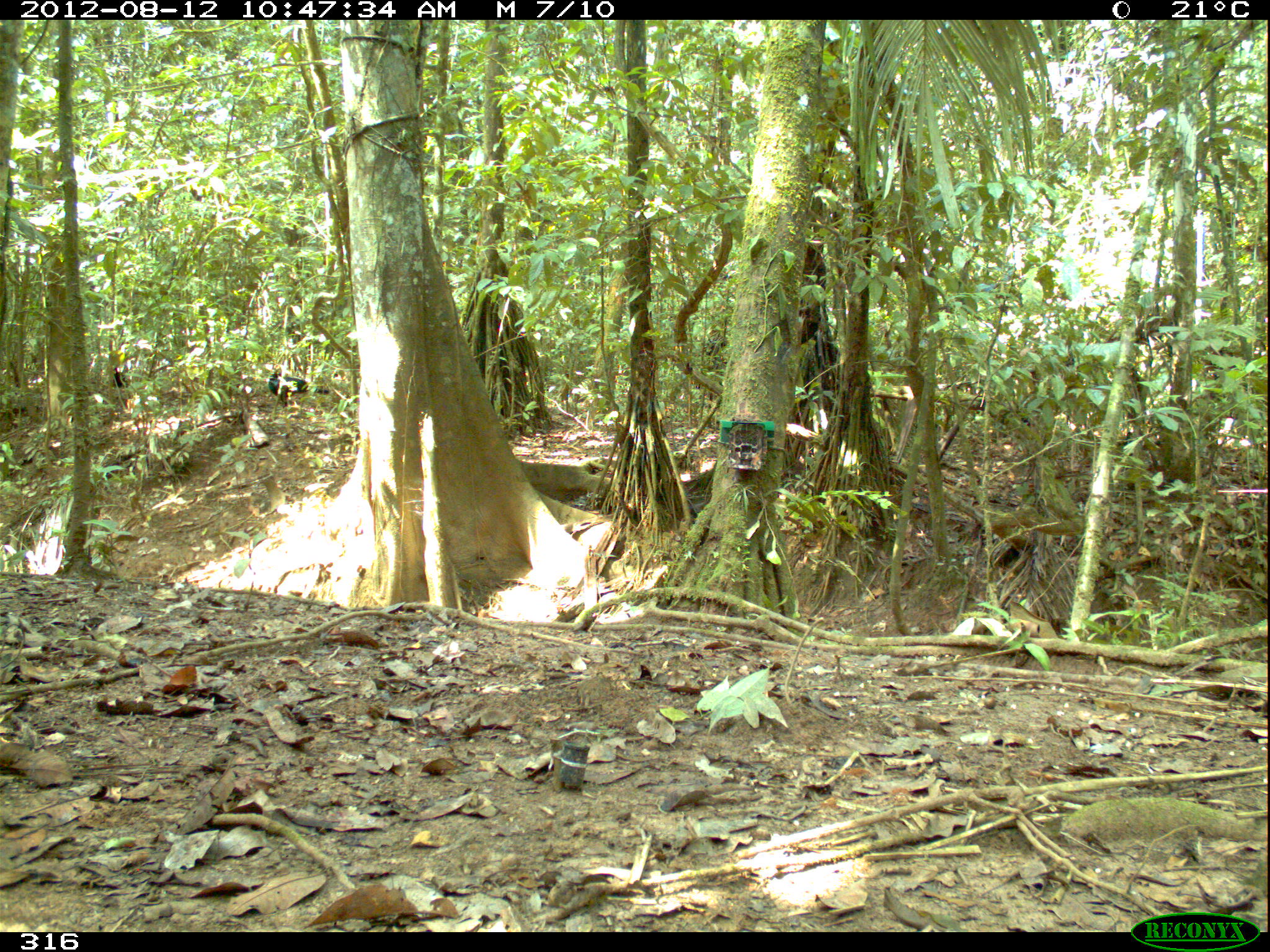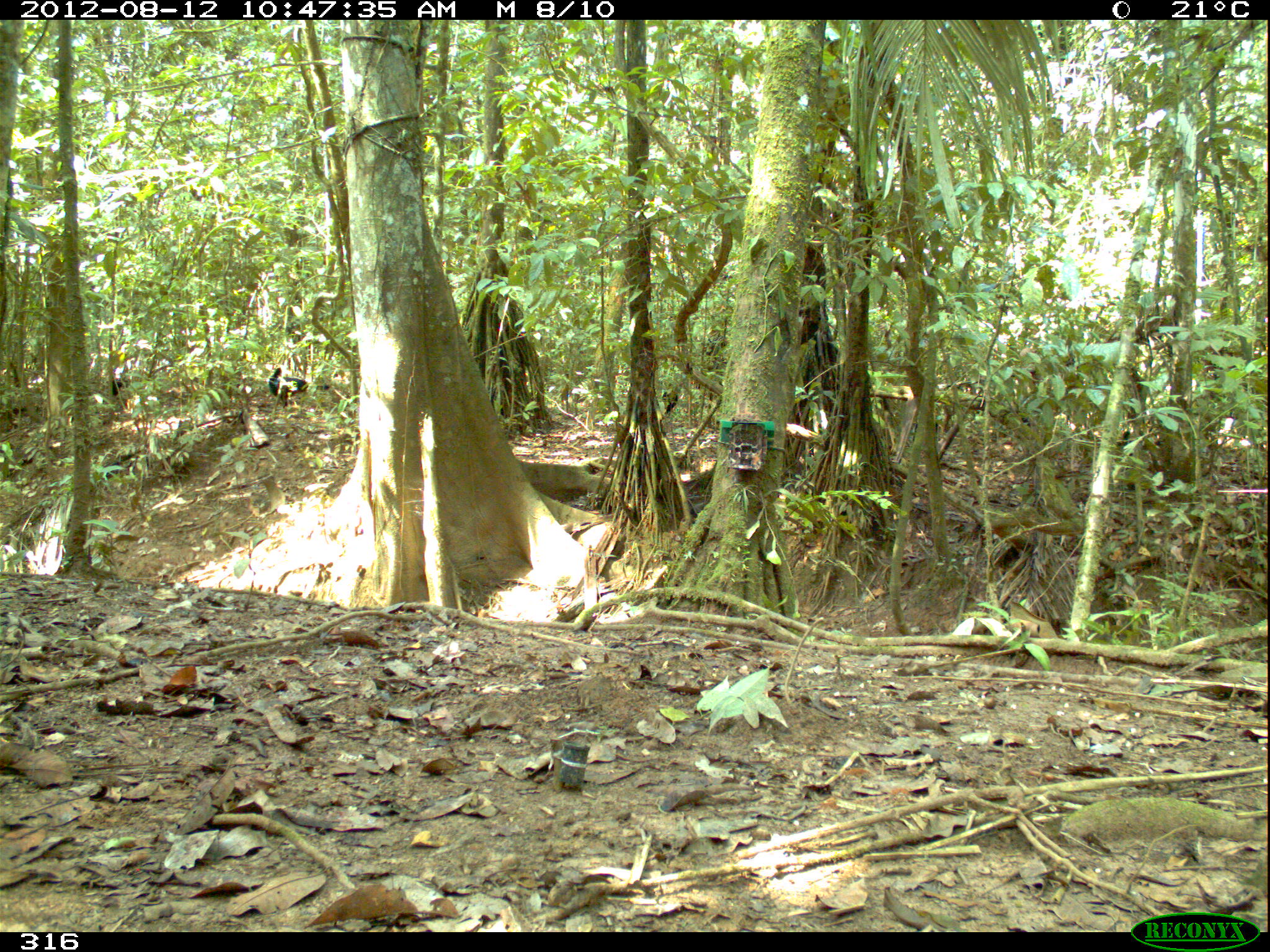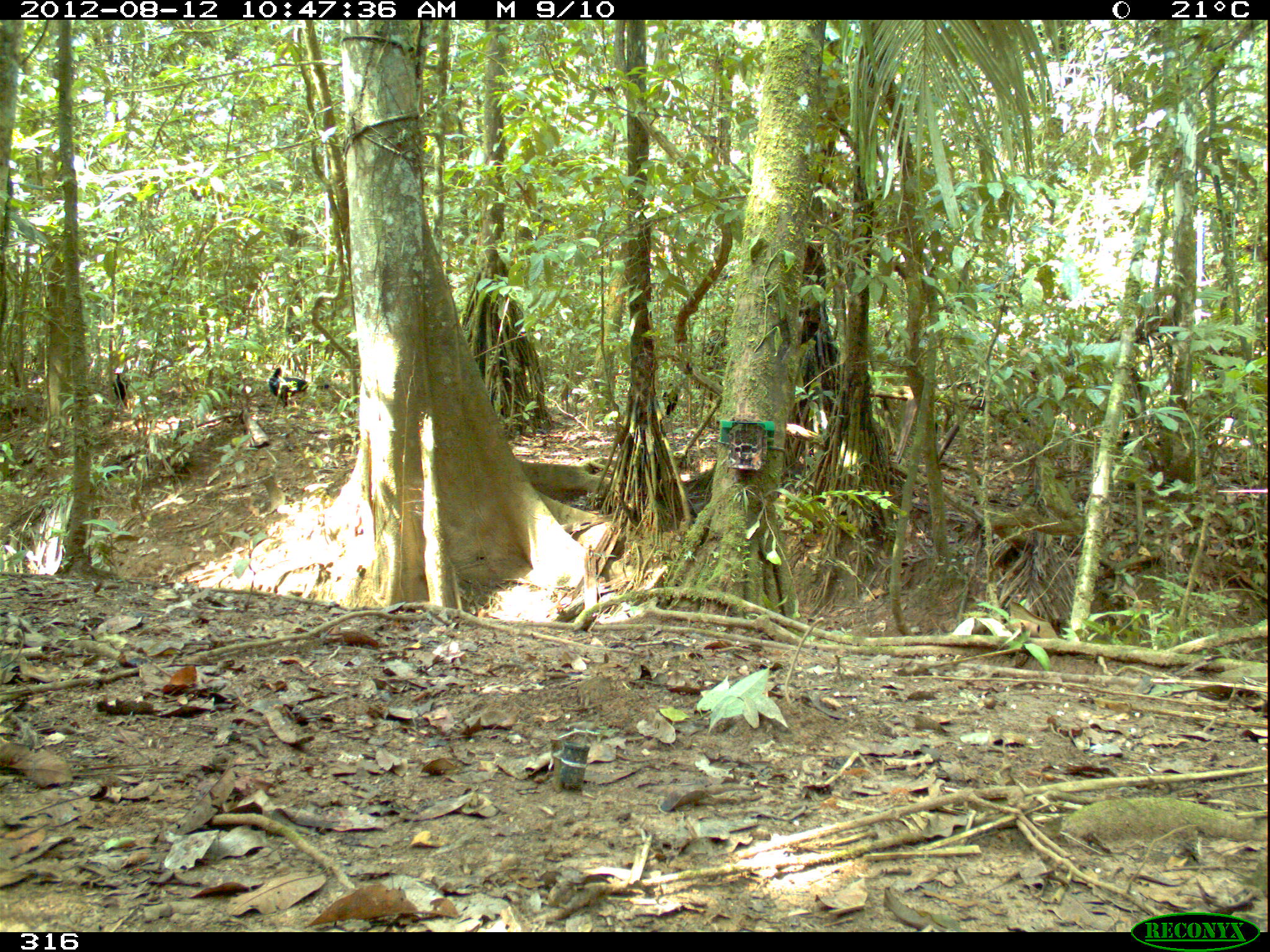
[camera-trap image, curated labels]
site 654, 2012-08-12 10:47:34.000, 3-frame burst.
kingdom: Animalia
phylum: Chordata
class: Aves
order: Galliformes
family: Cracidae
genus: Mitu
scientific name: Mitu tuberosum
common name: razor-billed curassow